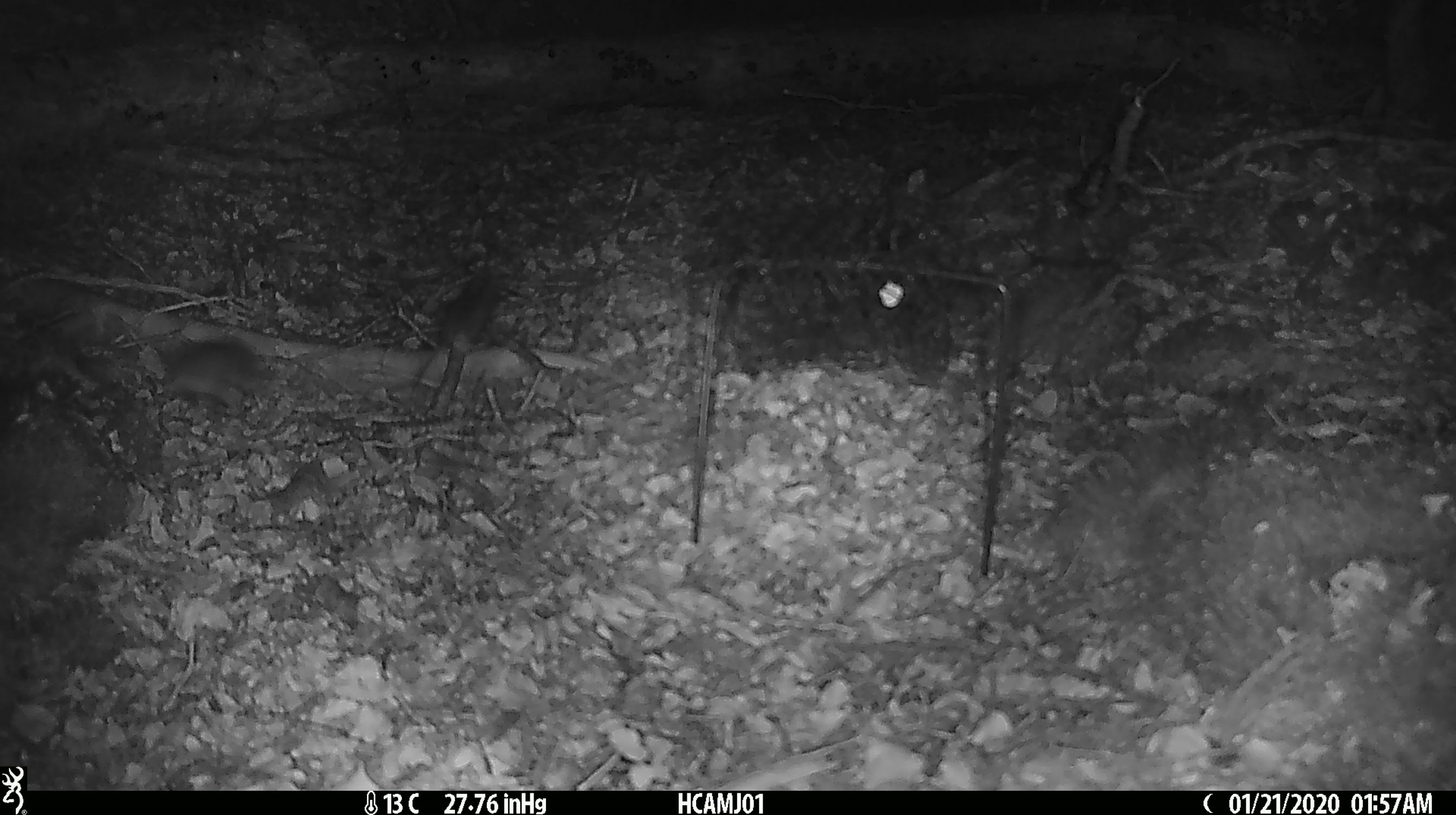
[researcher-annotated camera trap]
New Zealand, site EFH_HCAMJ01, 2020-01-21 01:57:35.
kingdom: Animalia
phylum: Chordata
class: Mammalia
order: Rodentia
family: Muridae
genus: Mus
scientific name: Mus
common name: mouse